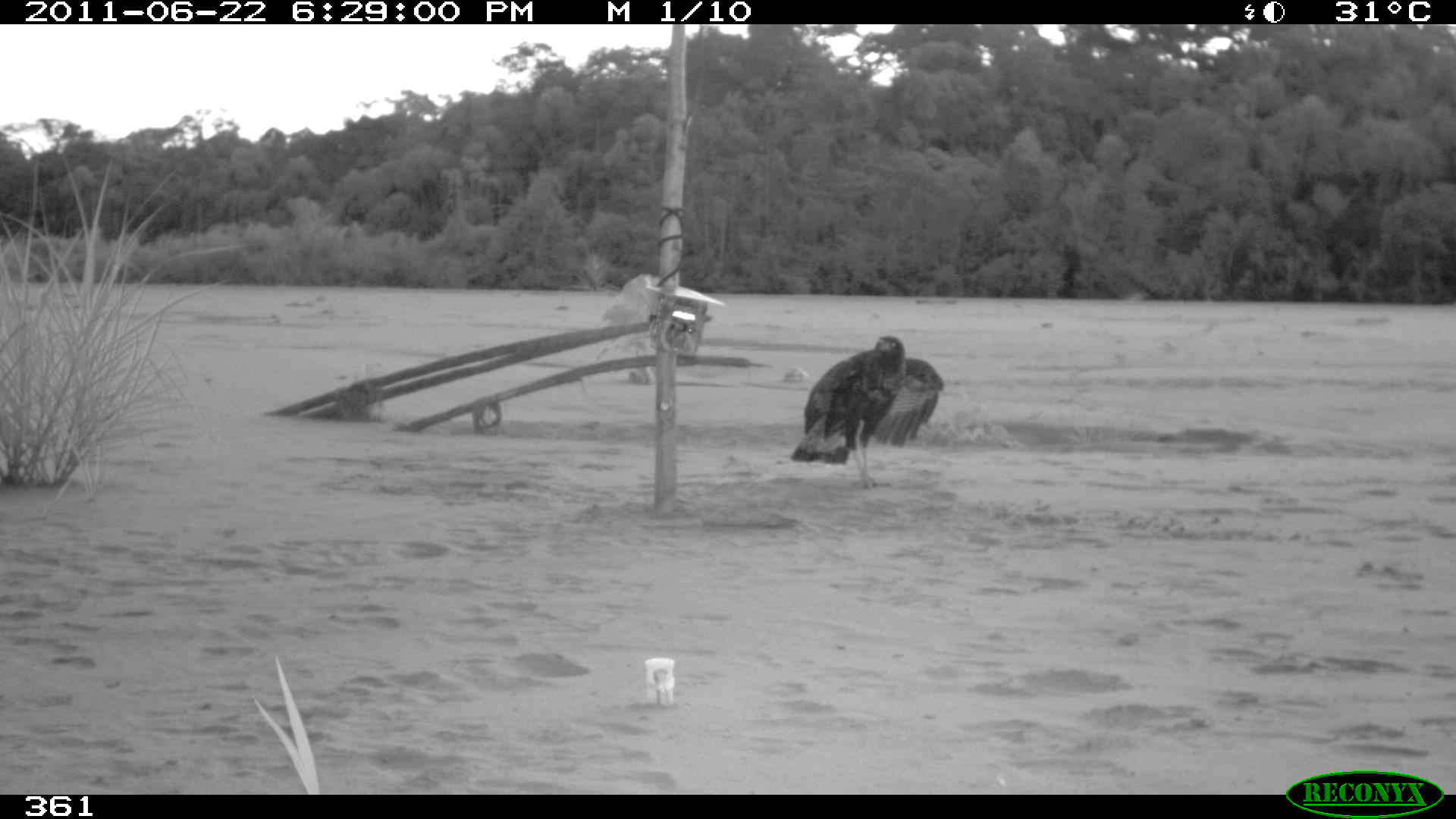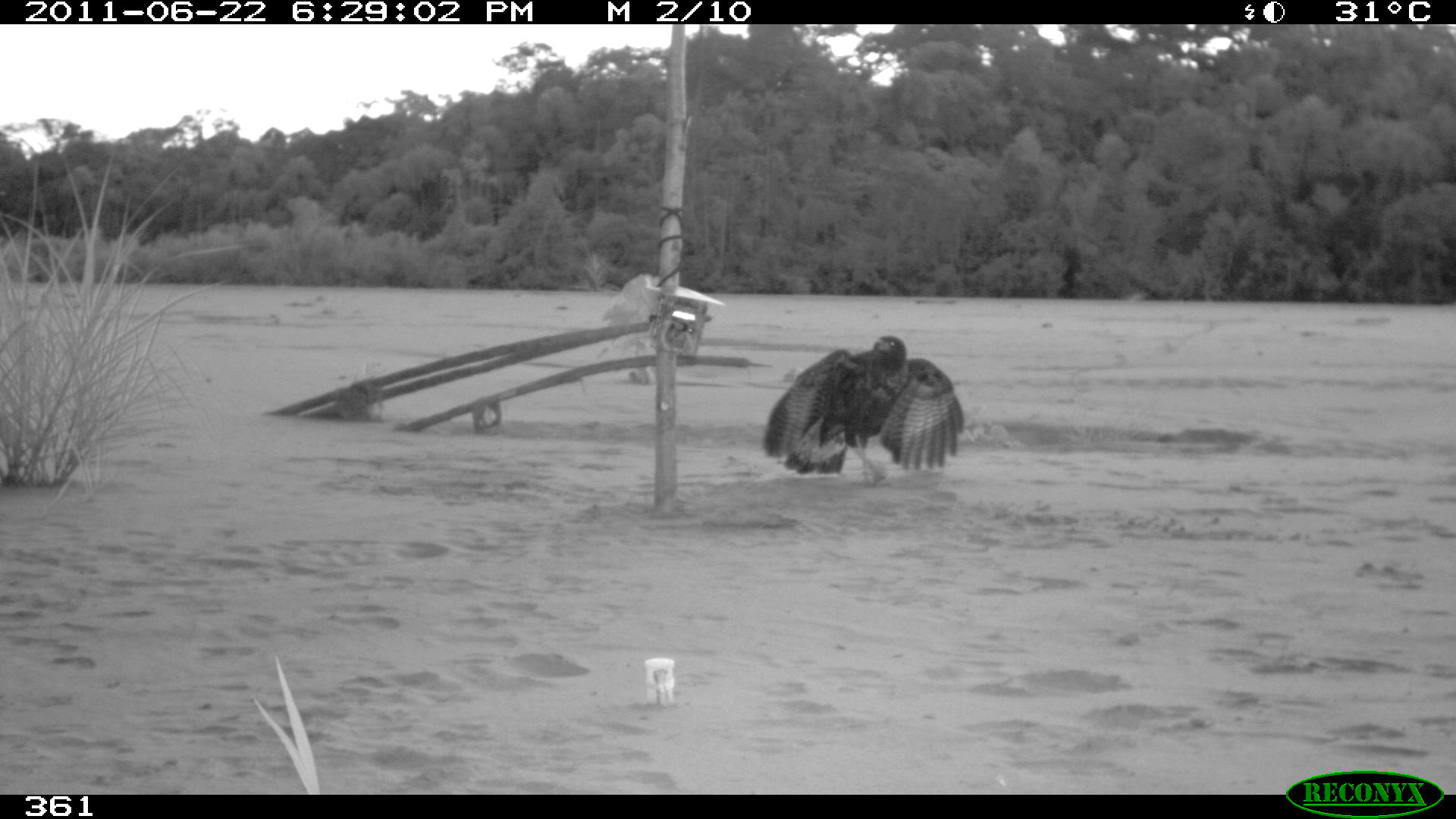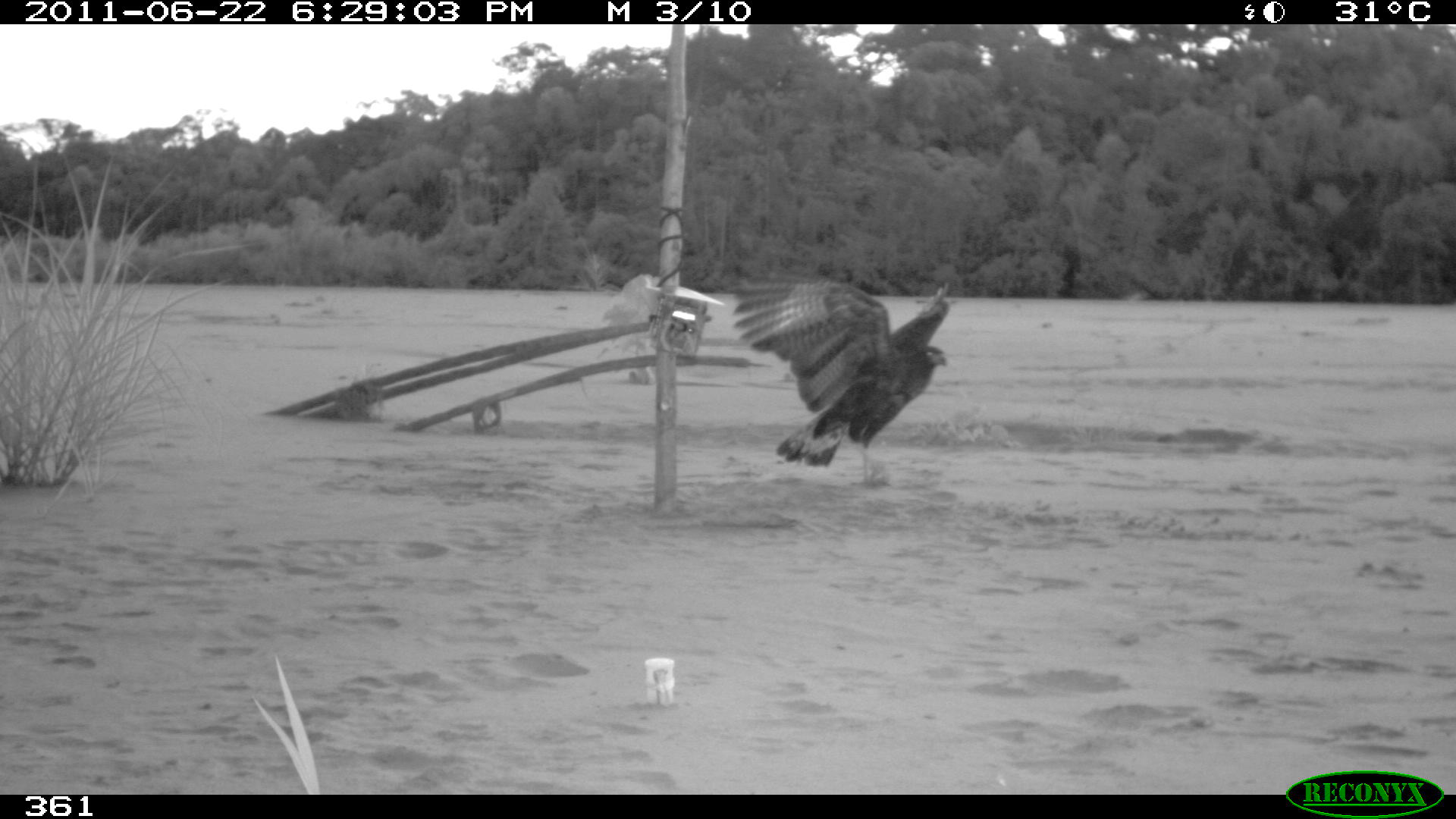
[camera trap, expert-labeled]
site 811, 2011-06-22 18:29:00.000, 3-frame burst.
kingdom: Animalia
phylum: Chordata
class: Aves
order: Accipitriformes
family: Accipitridae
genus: Buteogallus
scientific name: Buteogallus urubitinga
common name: great black hawk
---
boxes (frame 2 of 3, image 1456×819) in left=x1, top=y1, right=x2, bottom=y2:
buteogallus urubitinga: left=760, top=335, right=965, bottom=484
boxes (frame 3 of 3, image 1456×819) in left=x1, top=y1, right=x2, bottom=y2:
buteogallus urubitinga: left=733, top=268, right=949, bottom=485